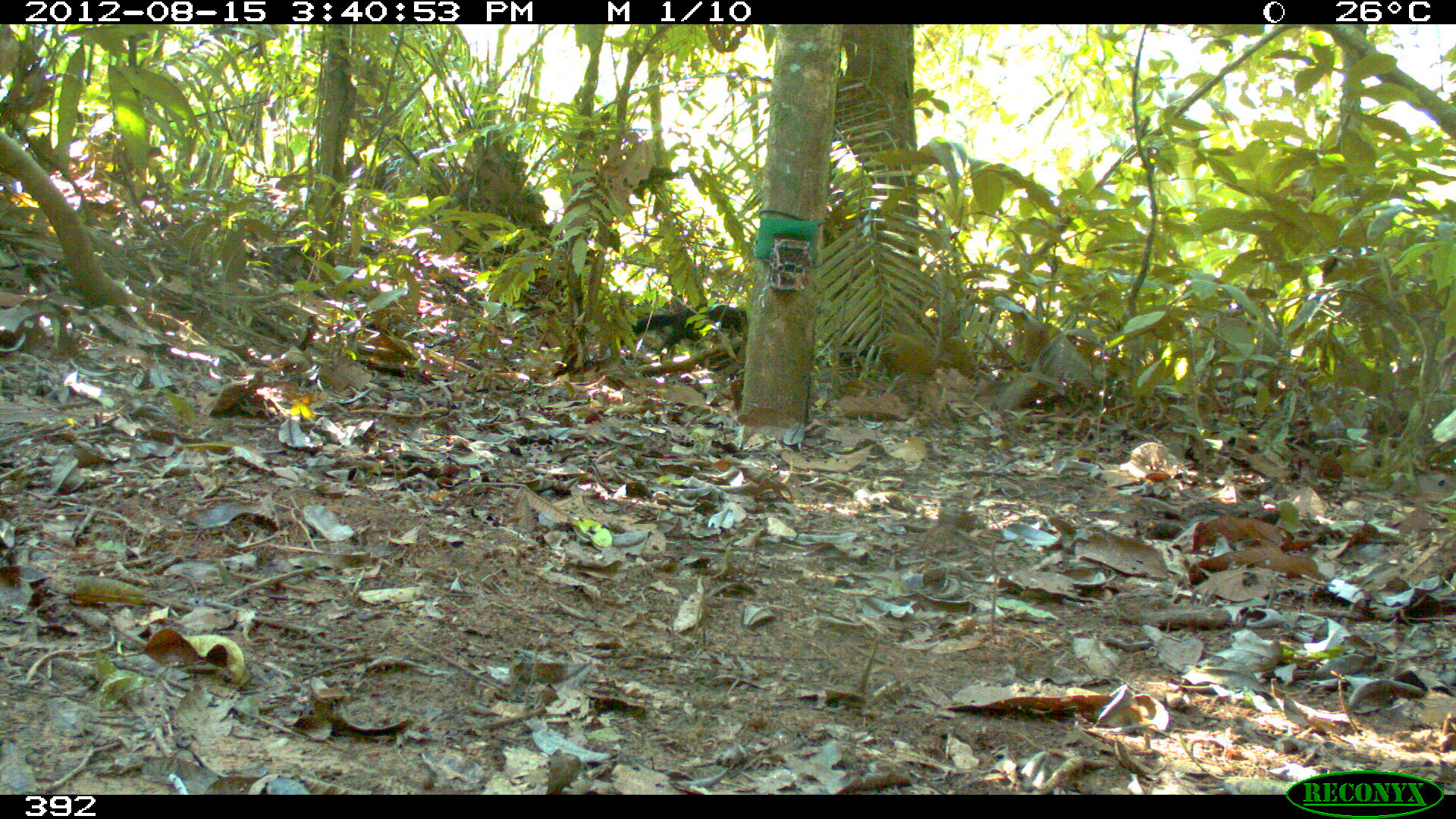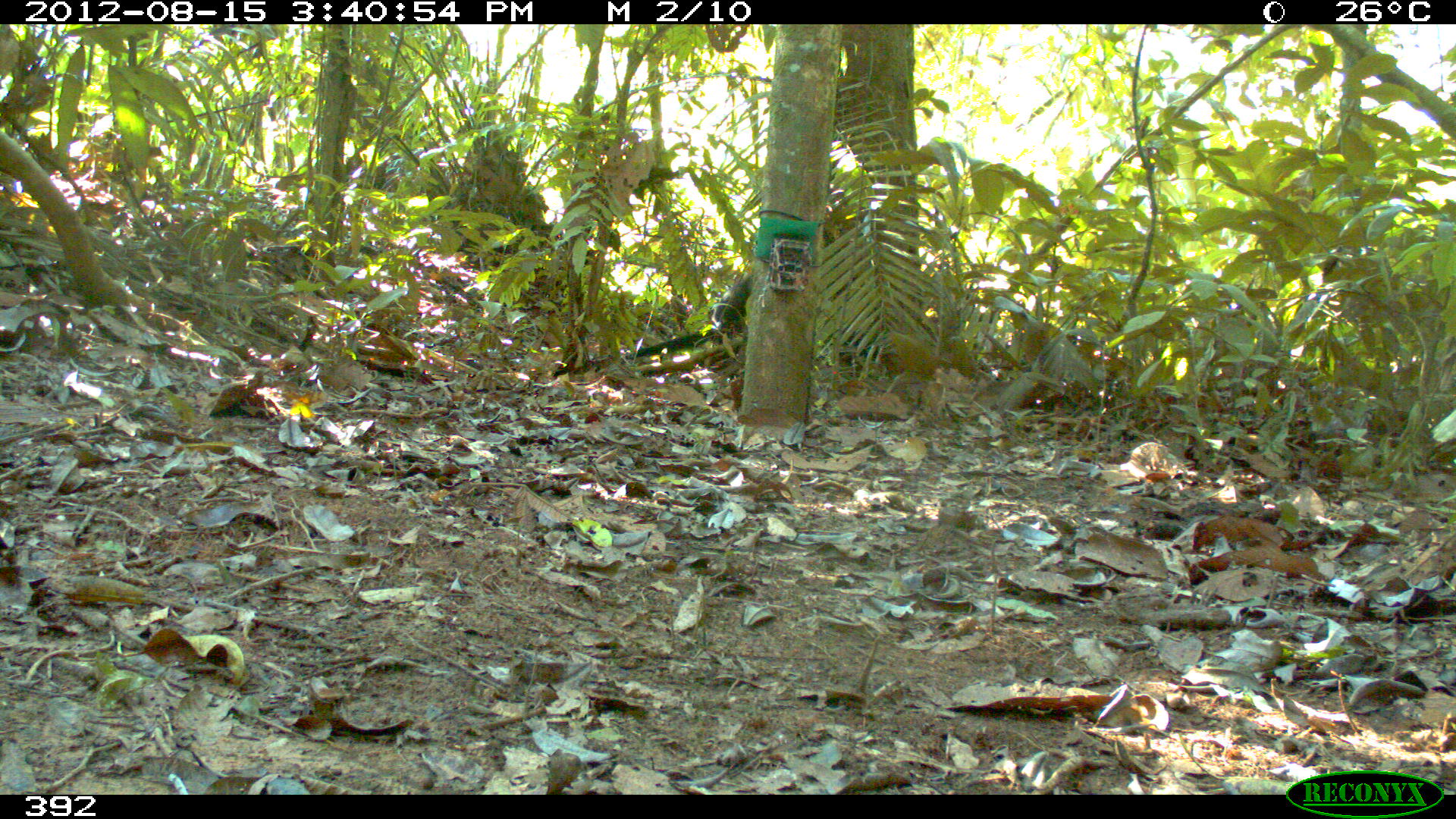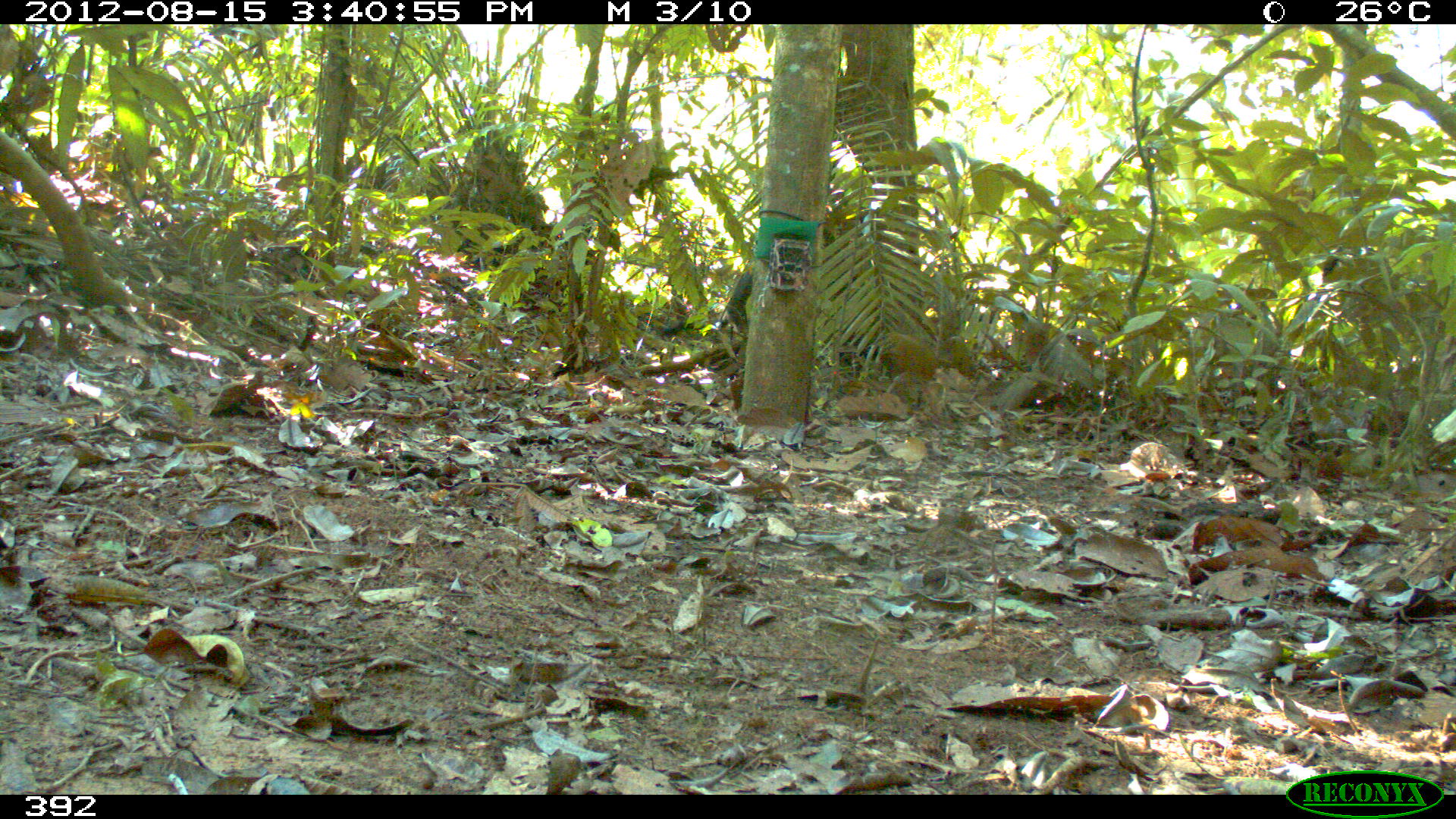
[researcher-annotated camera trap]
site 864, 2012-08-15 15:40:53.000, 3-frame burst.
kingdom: Animalia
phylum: Chordata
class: Mammalia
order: Carnivora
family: Mustelidae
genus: Eira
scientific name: Eira barbara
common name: tayra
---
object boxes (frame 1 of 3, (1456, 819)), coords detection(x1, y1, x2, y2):
eira barbara: detection(620, 302, 747, 355)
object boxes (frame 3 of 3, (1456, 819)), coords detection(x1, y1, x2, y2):
eira barbara: detection(659, 267, 753, 336)